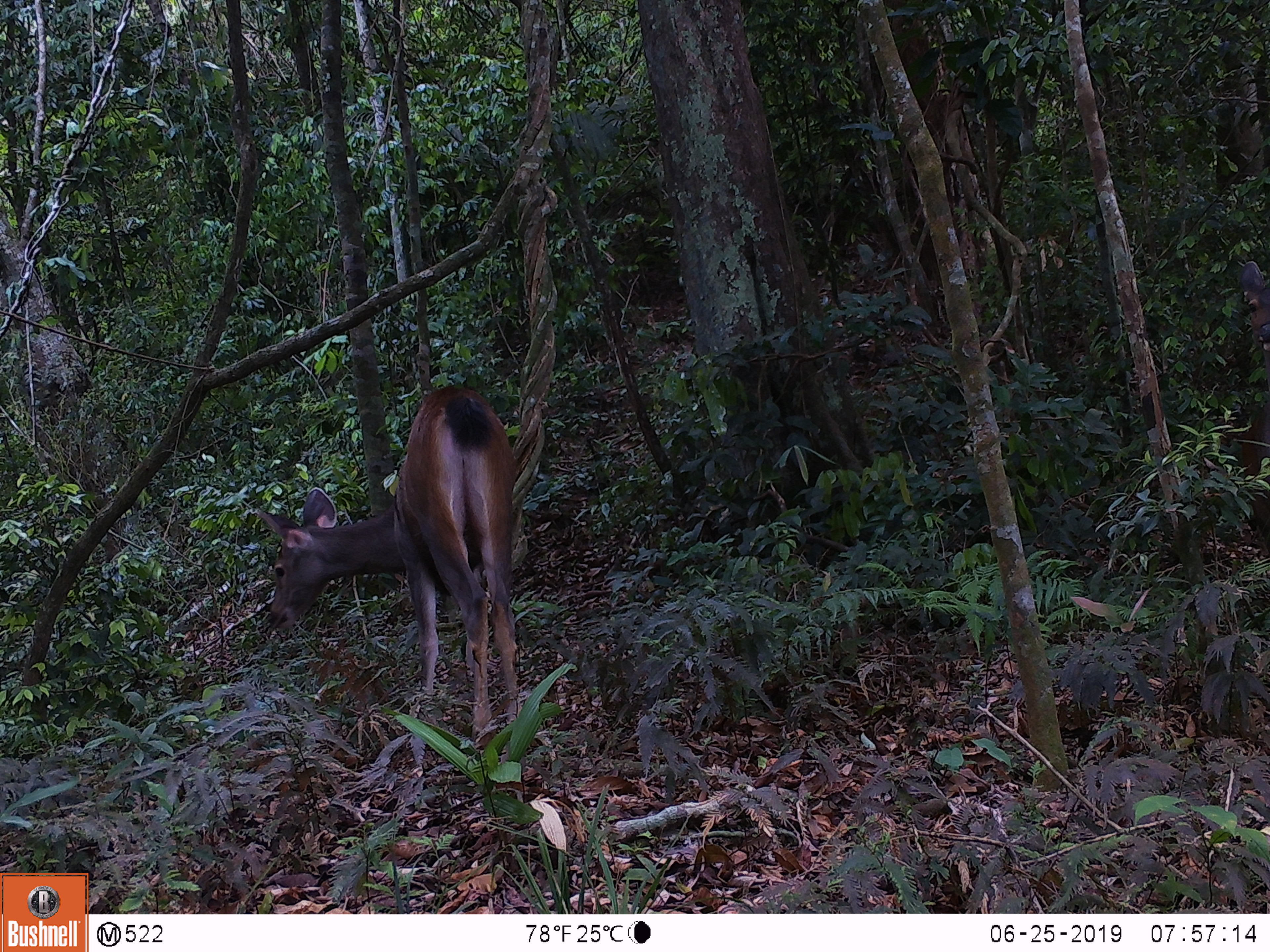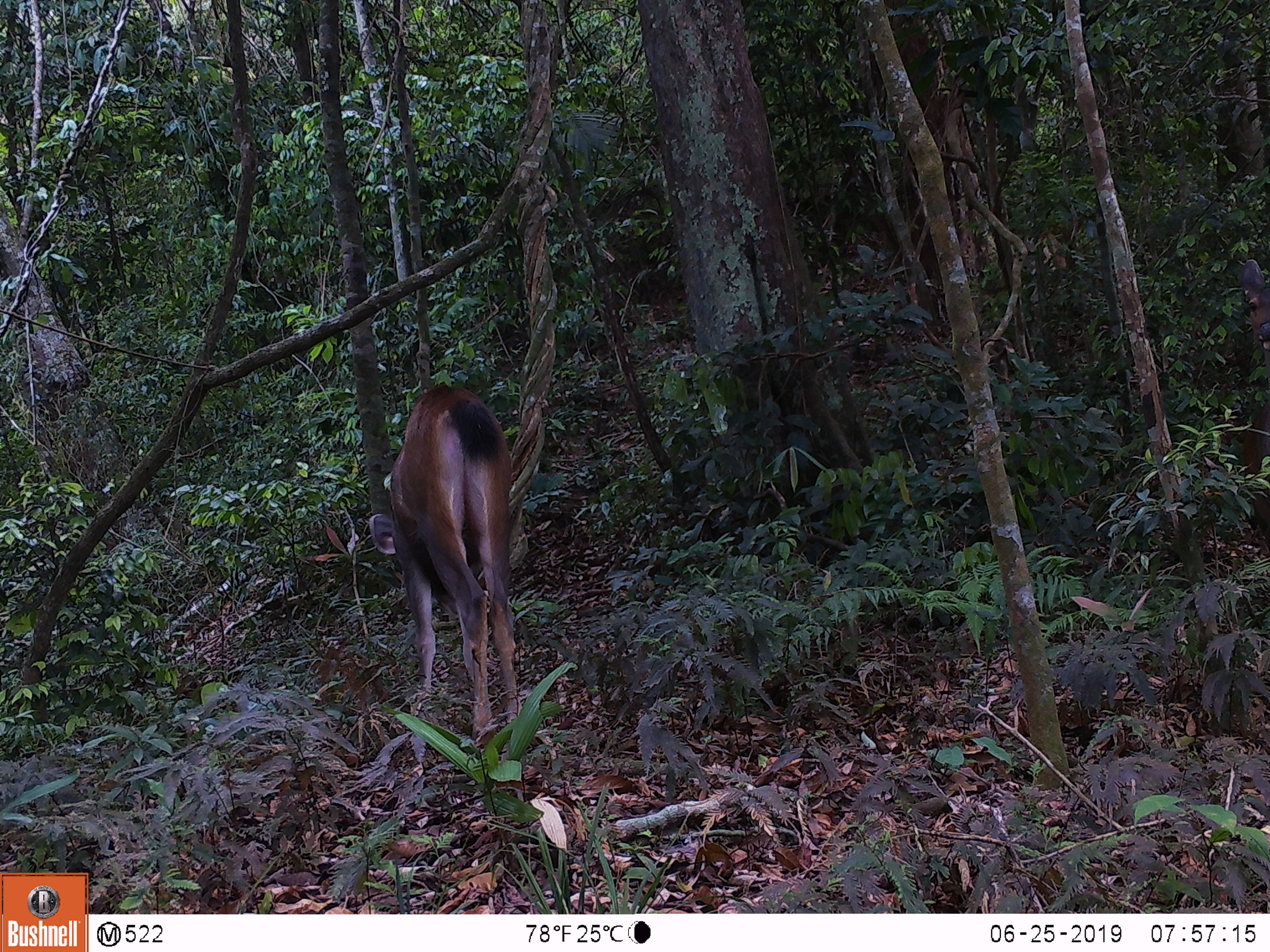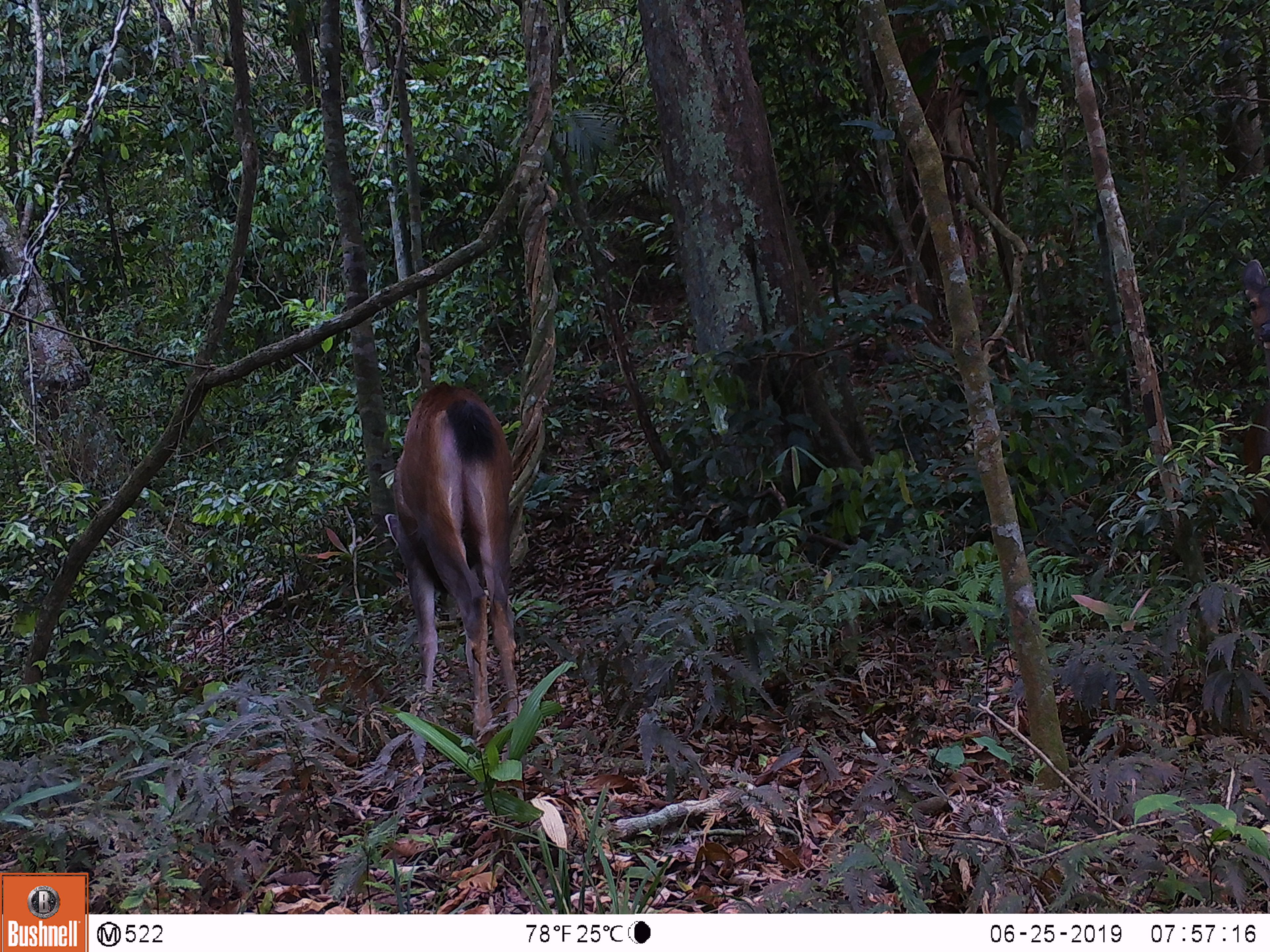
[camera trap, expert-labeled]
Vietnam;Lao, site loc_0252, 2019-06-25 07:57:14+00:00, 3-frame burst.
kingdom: Animalia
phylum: Chordata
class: Mammalia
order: Artiodactyla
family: Cervidae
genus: Rusa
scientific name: Rusa unicolor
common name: sambar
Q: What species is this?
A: Sambar (Rusa unicolor).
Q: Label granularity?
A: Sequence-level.